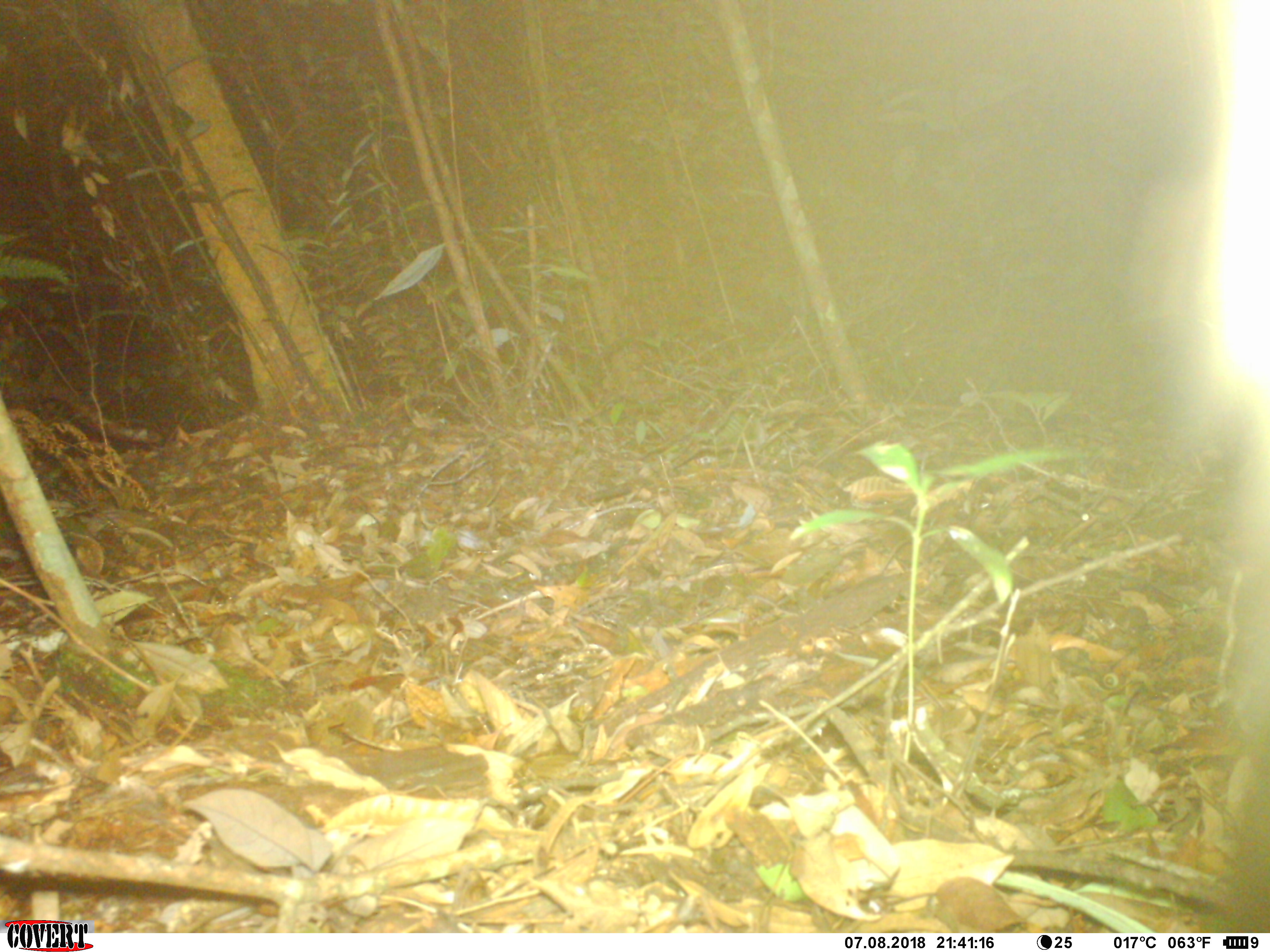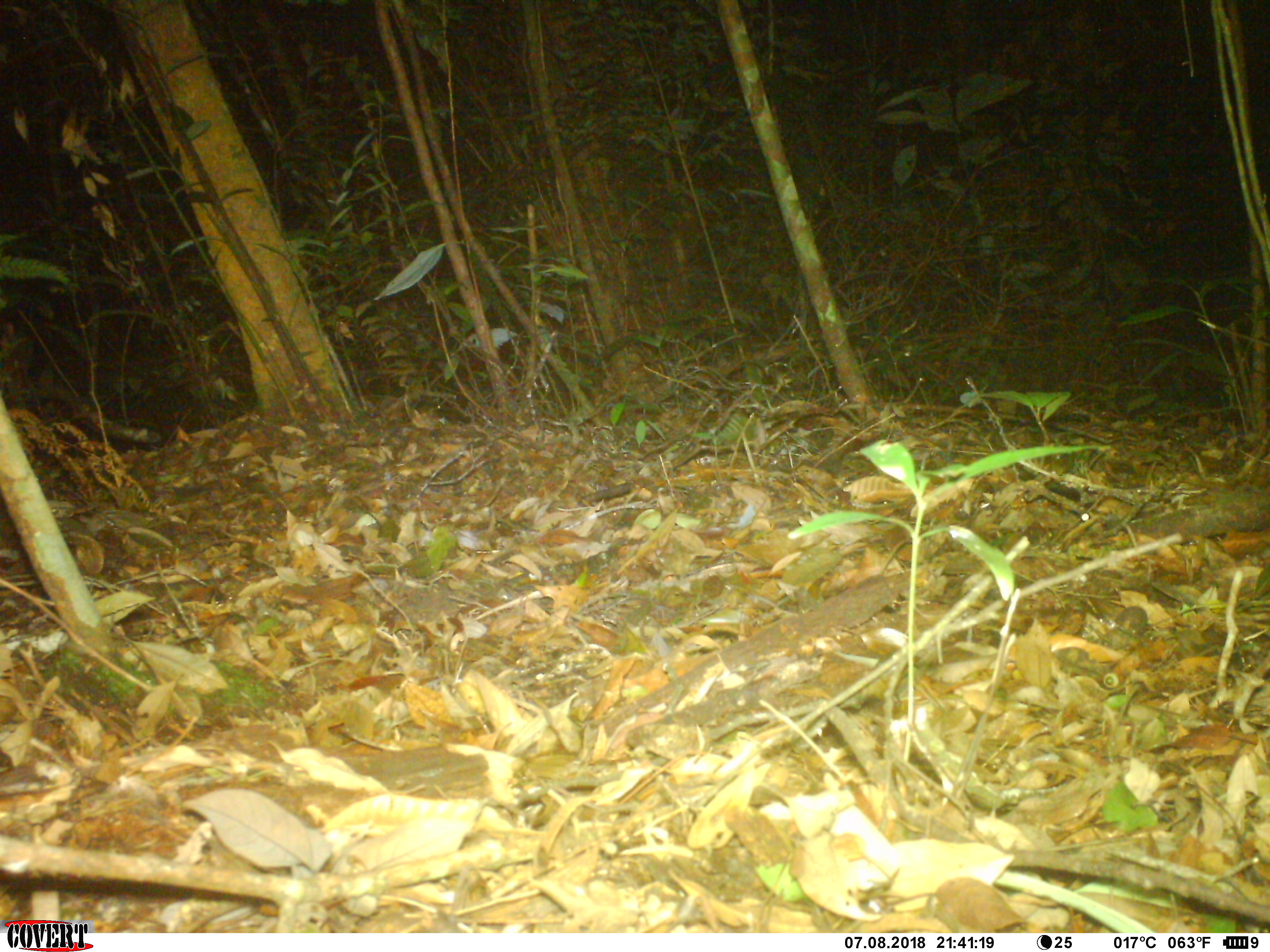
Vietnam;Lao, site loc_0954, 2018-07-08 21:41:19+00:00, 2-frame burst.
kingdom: Animalia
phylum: Chordata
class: Mammalia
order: Rodentia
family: Muridae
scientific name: Muridae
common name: old-world mice and rats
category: unidentified murid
Unidentified murid (old-world mice and rats) (Muridae). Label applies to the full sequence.